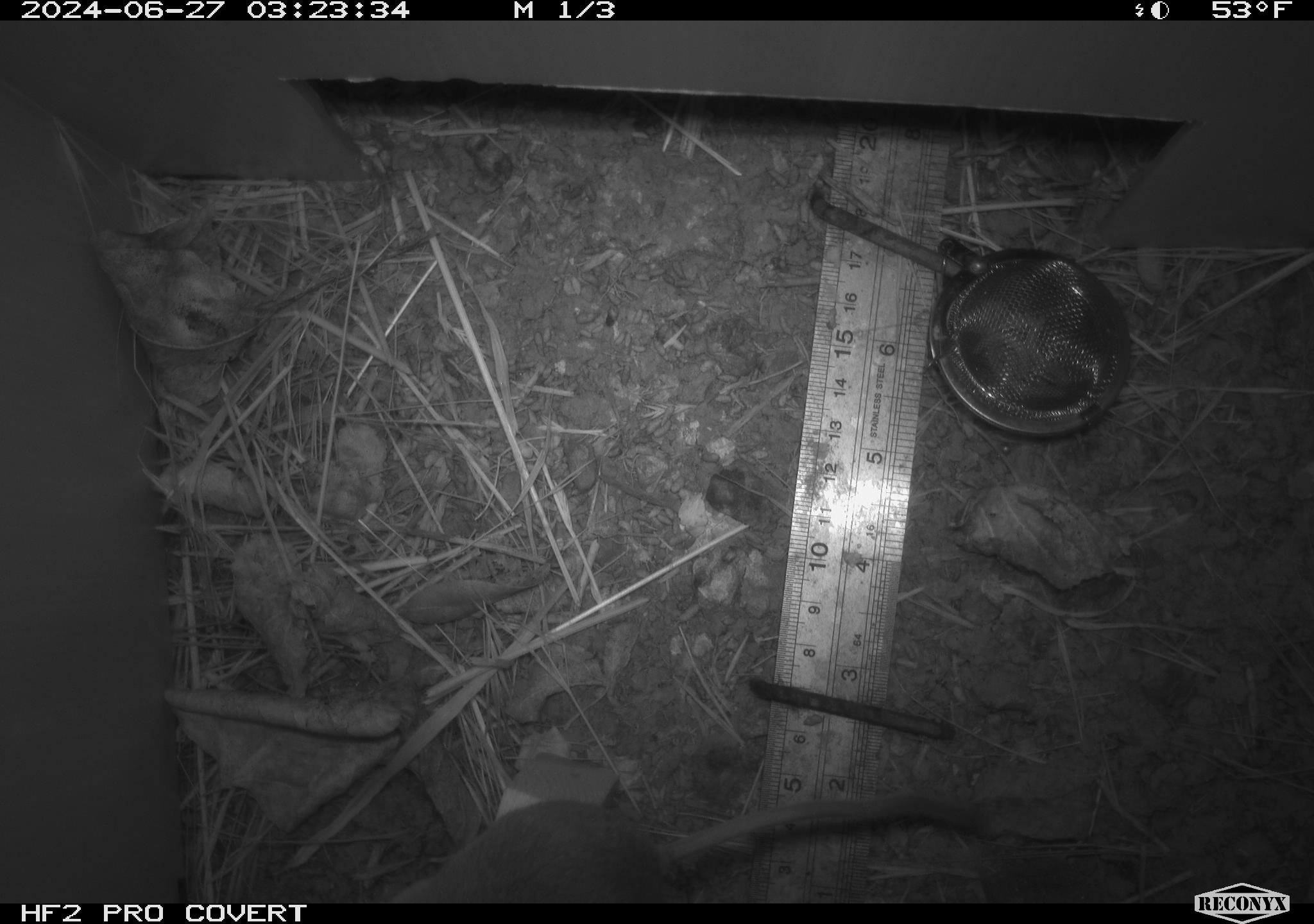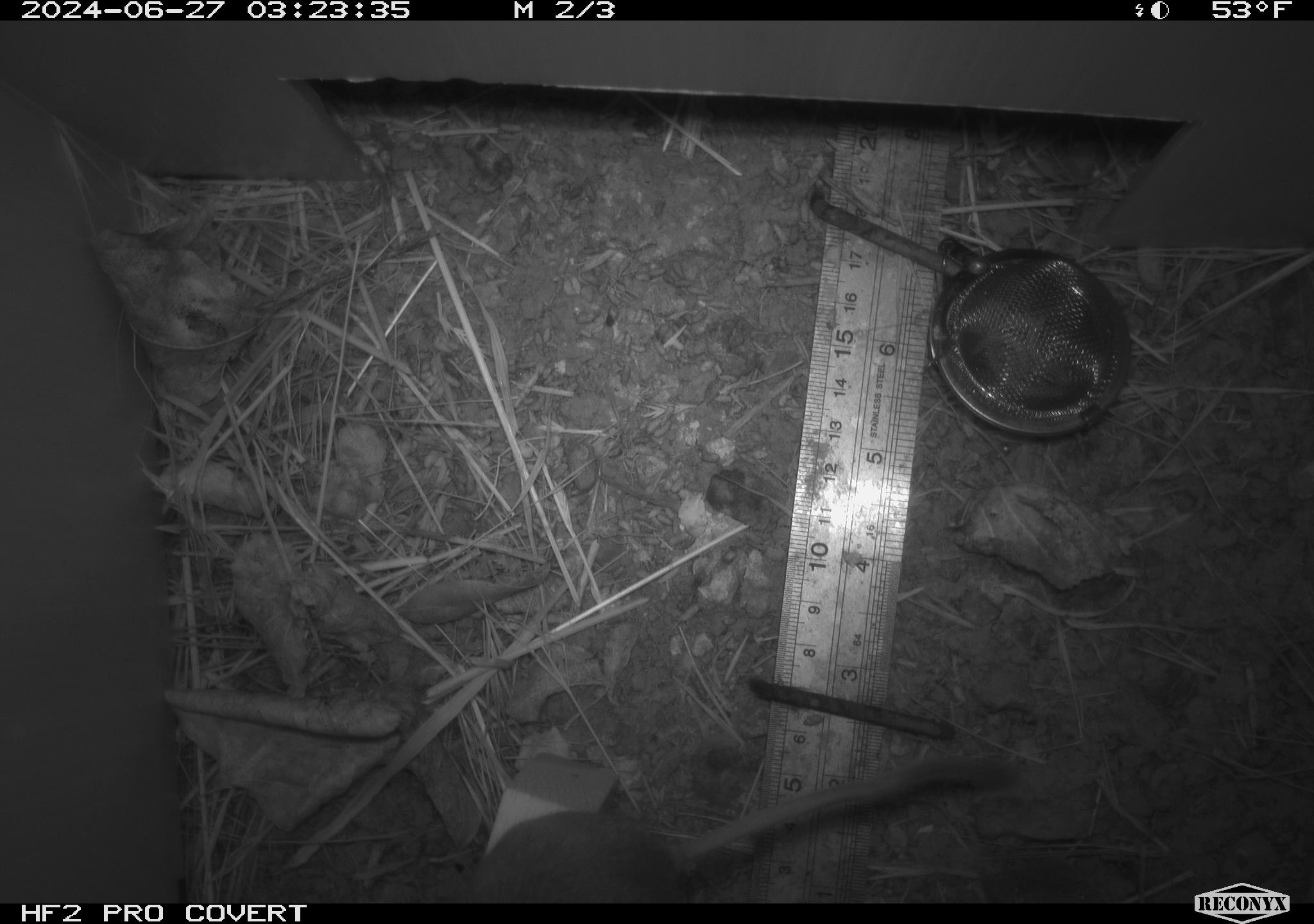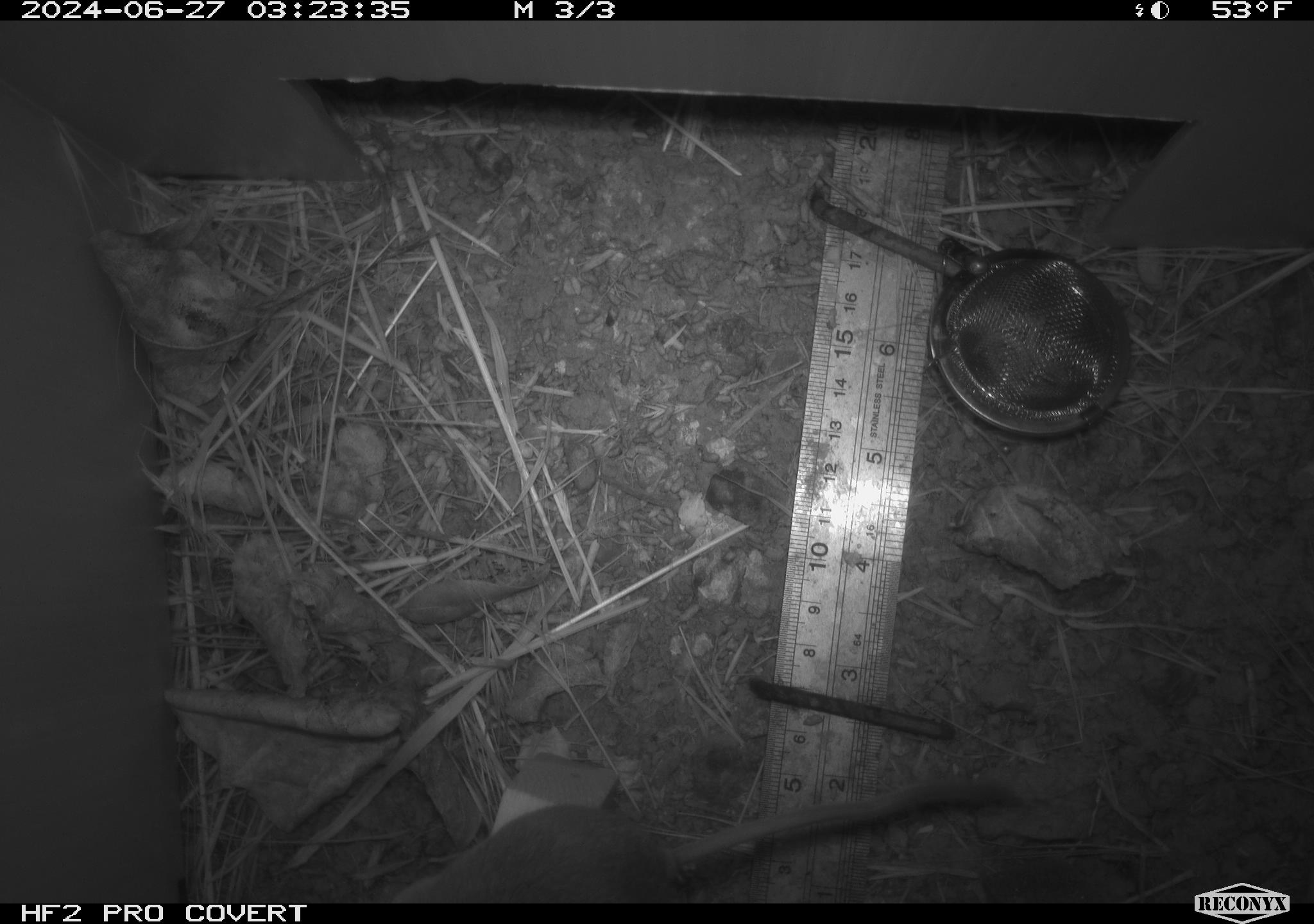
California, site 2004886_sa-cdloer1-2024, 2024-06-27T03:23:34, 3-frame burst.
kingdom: Animalia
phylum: Chordata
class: Mammalia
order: Rodentia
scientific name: Rodentia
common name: mouse species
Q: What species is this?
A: Mouse species (Rodentia).